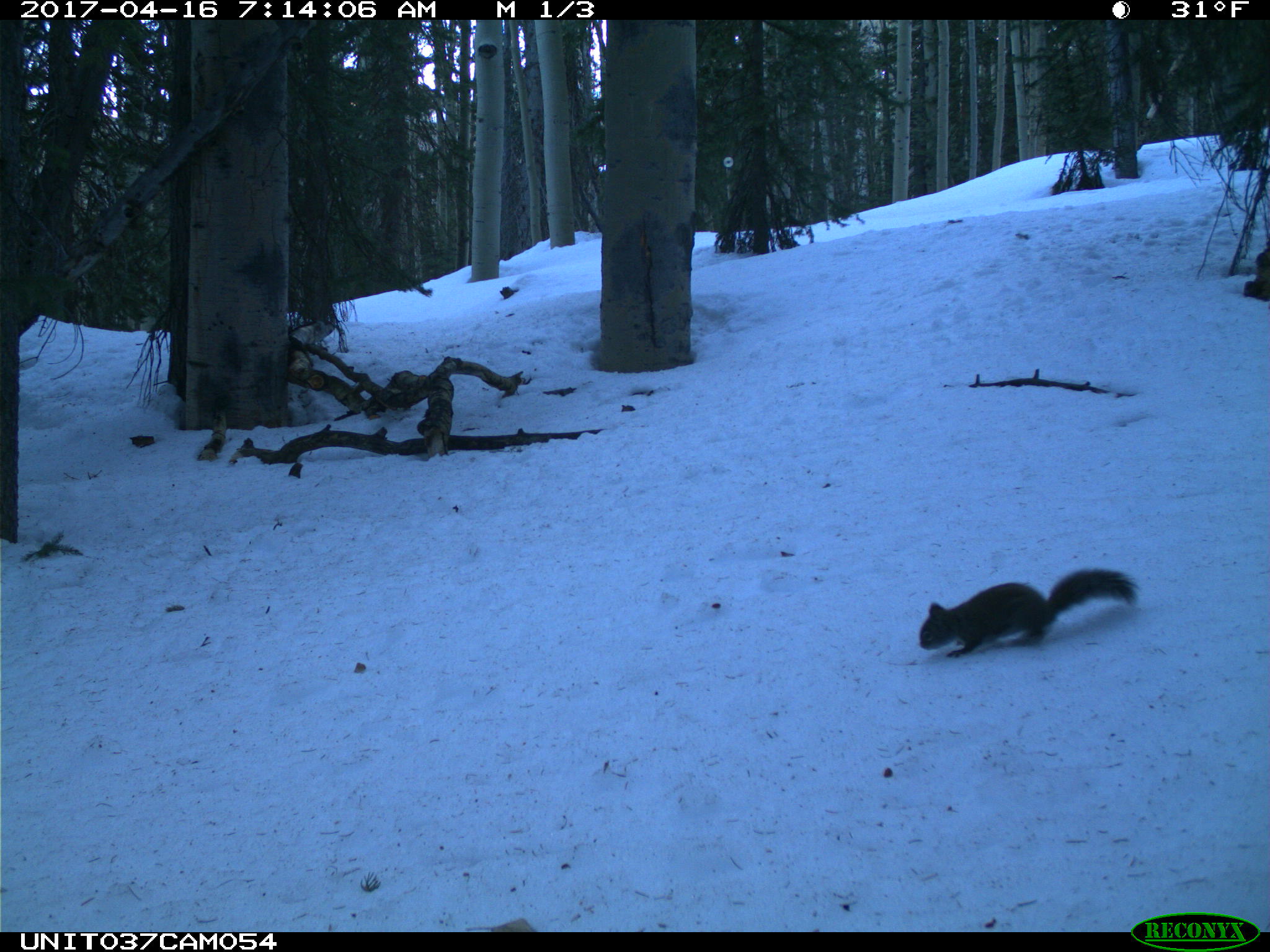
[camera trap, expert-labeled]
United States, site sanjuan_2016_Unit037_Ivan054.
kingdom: Animalia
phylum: Chordata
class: Mammalia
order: Rodentia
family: Sciuridae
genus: Tamiasciurus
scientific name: Tamiasciurus hudsonicus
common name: american red squirrel